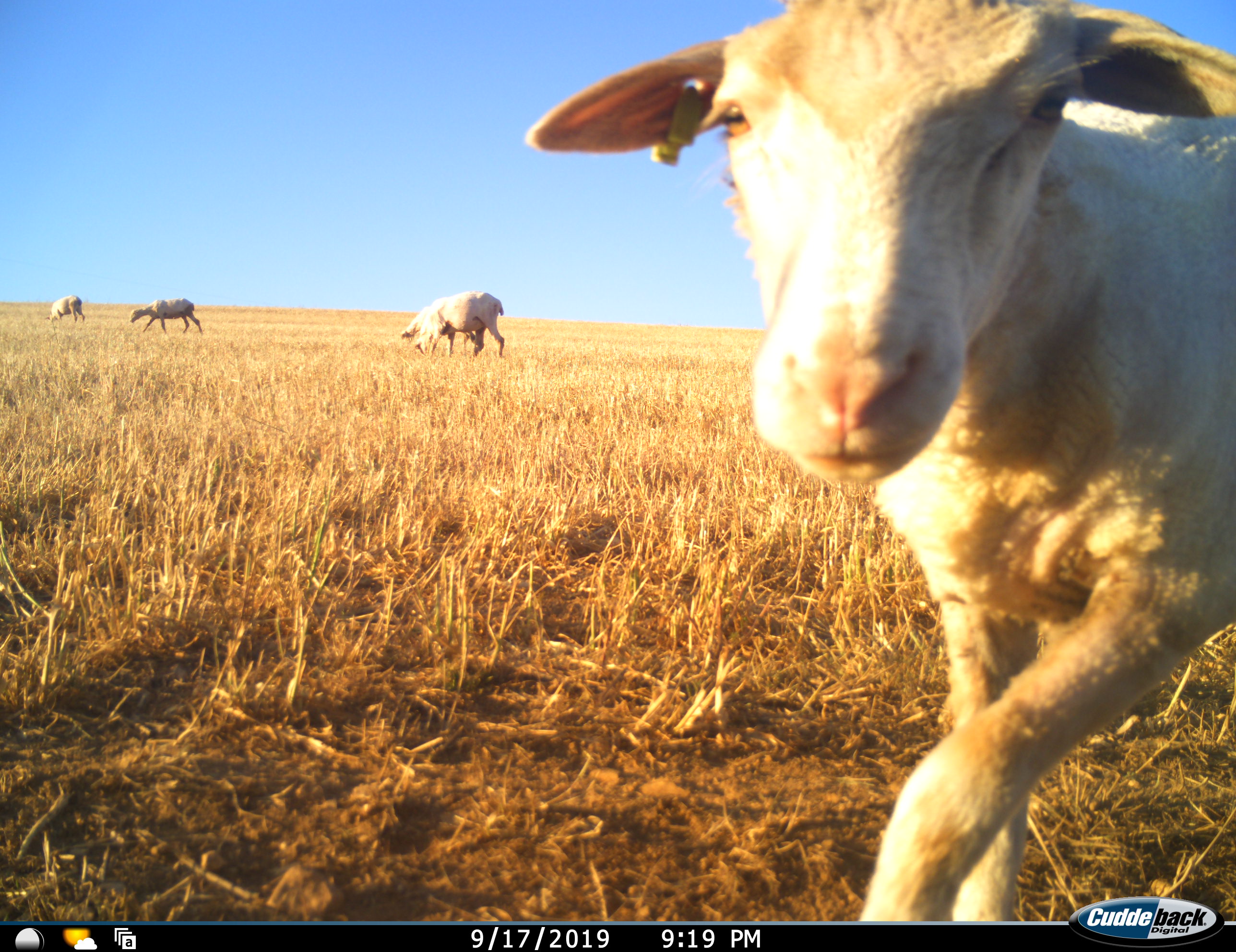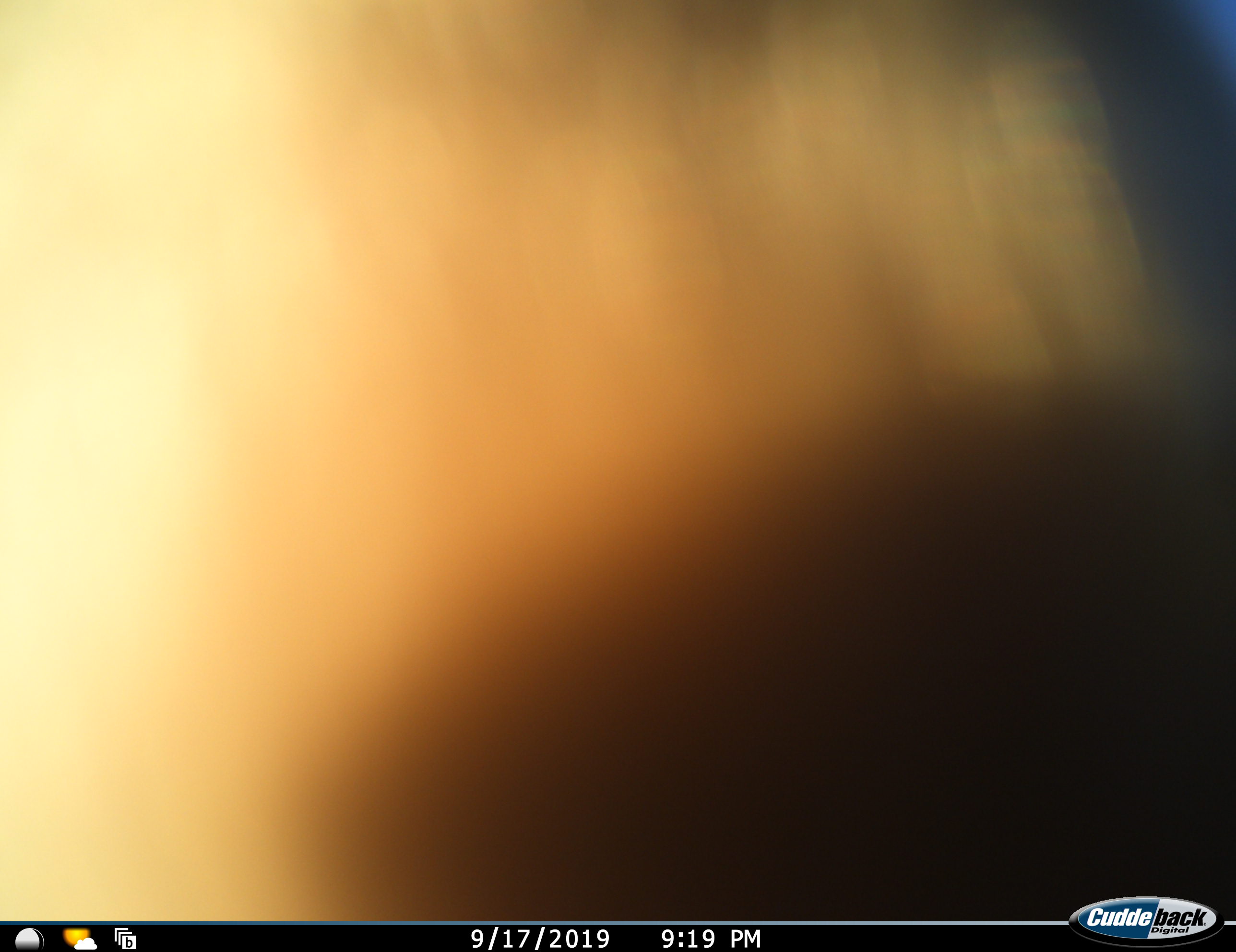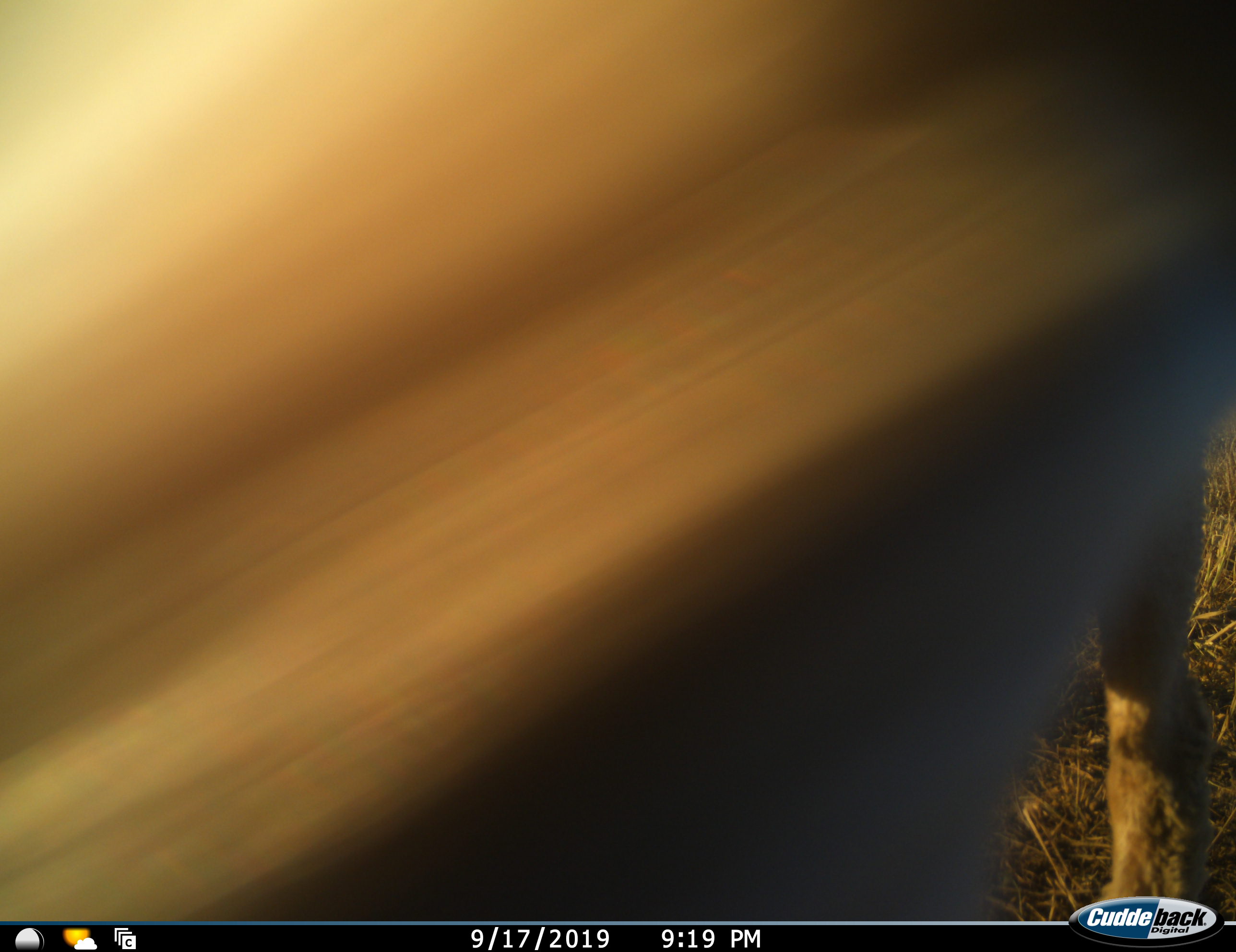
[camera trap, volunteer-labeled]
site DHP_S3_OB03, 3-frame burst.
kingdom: Animalia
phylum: Chordata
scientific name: Vertebrata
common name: domestic animal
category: domesticanimal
Domesticanimal (domestic animal) (Vertebrata), count 5. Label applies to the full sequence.